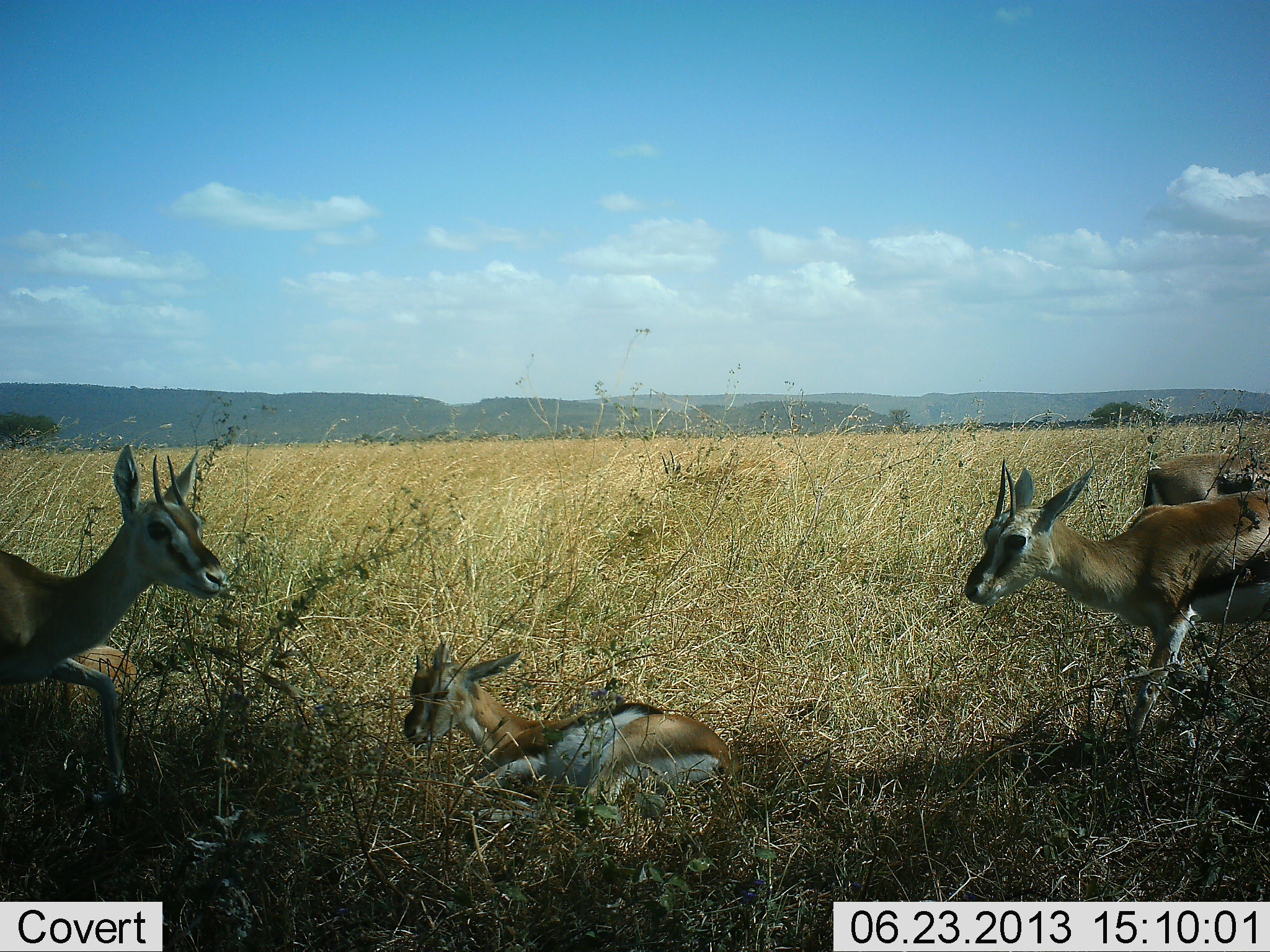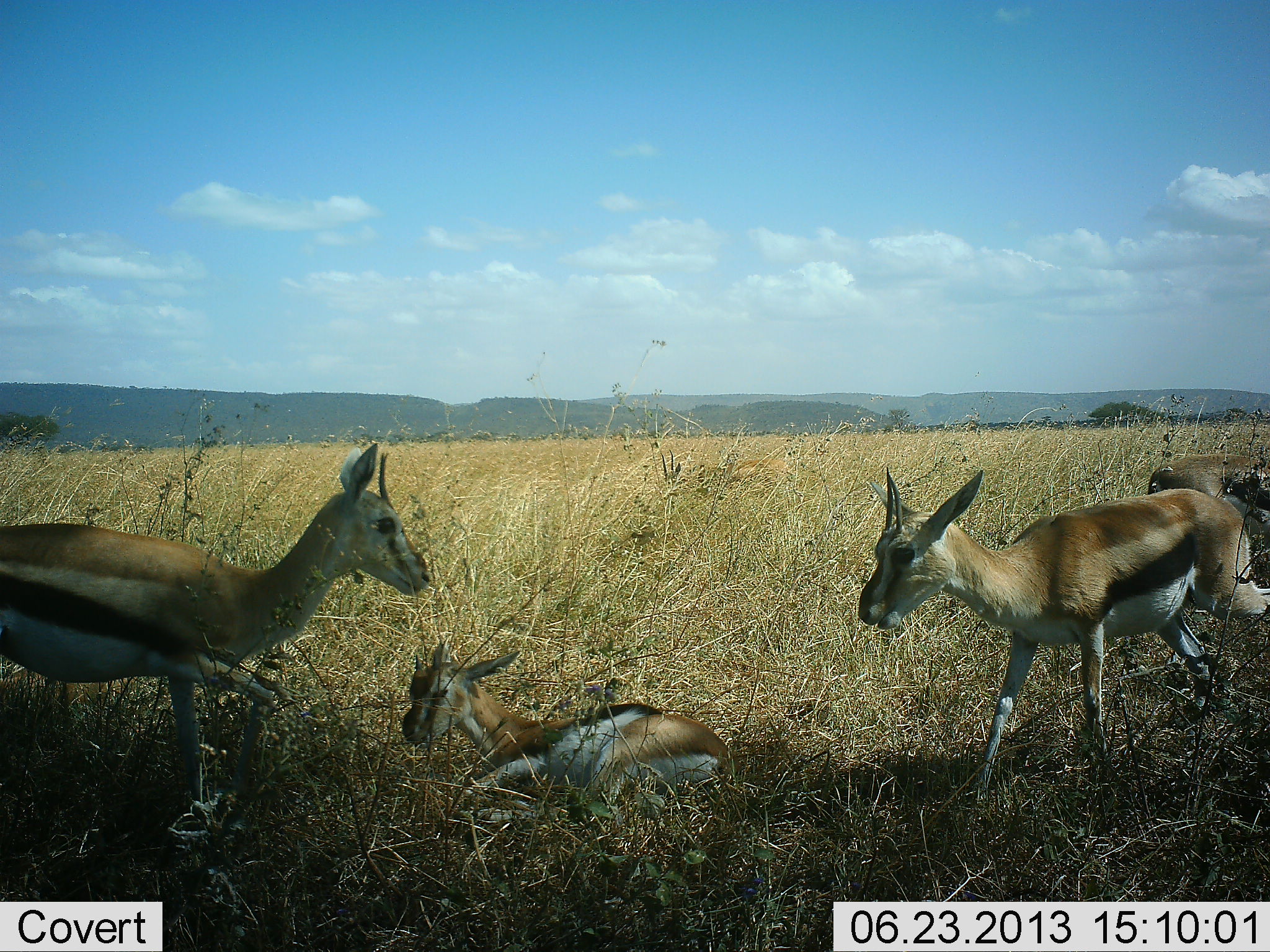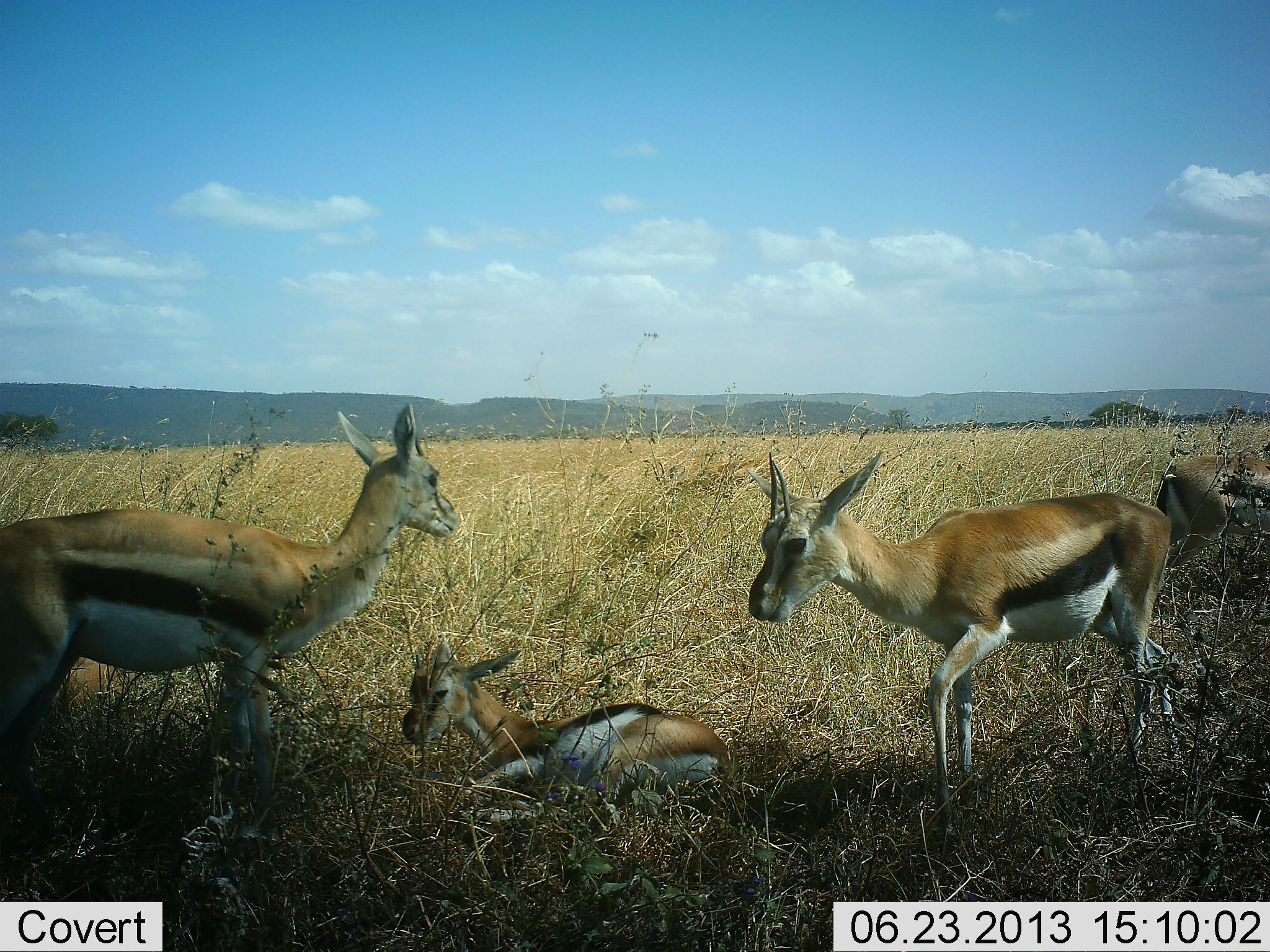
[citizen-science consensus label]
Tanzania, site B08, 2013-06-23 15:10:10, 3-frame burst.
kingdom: Animalia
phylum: Chordata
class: Mammalia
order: Artiodactyla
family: Bovidae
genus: Eudorcas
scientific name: Eudorcas thomsonii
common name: thomson's gazelle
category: gazellethomsons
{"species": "gazellethomsons (thomson's gazelle) (Eudorcas thomsonii)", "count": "4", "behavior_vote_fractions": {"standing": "50%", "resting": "90%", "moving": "70%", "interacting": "10%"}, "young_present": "10%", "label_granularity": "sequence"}